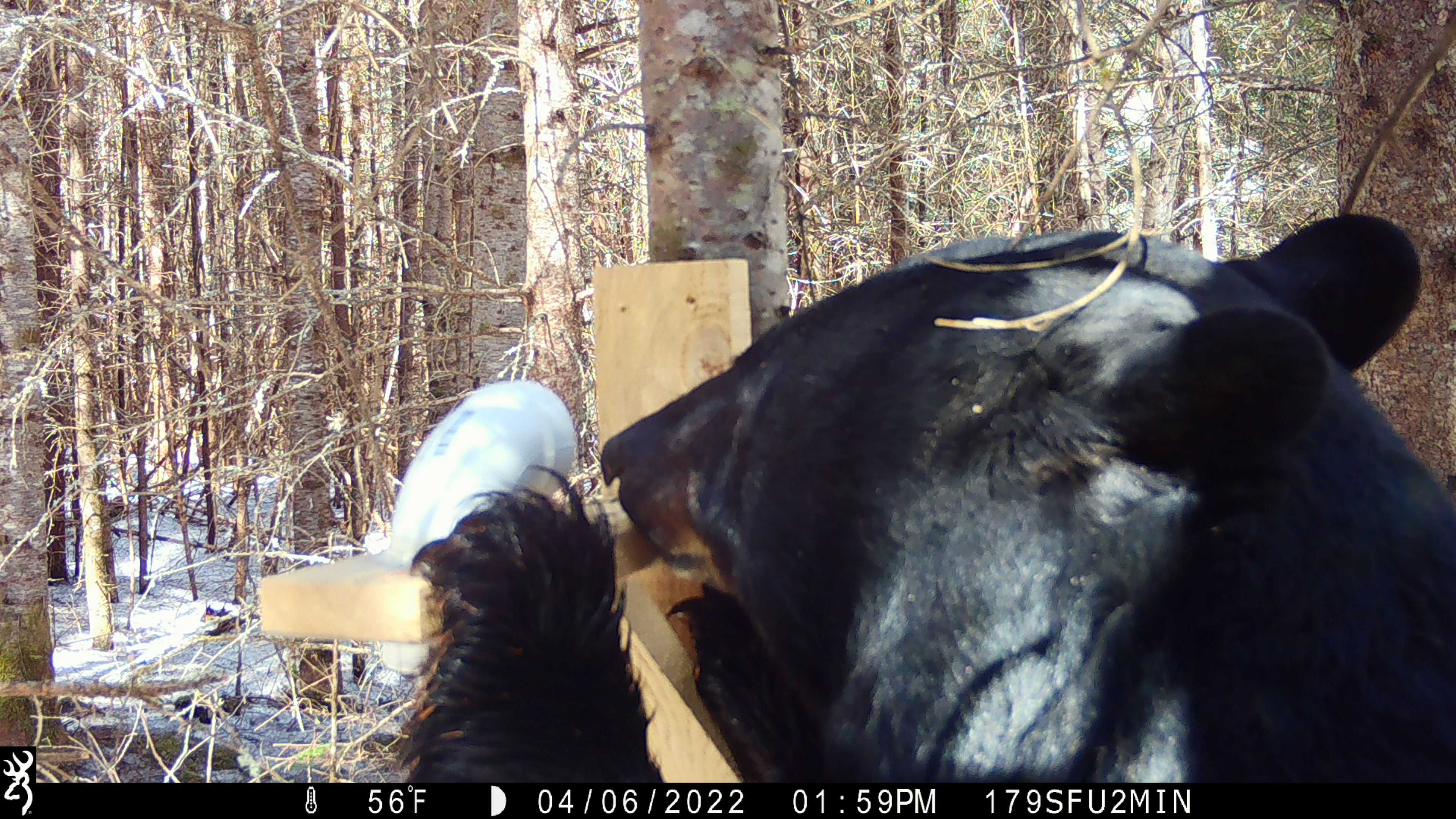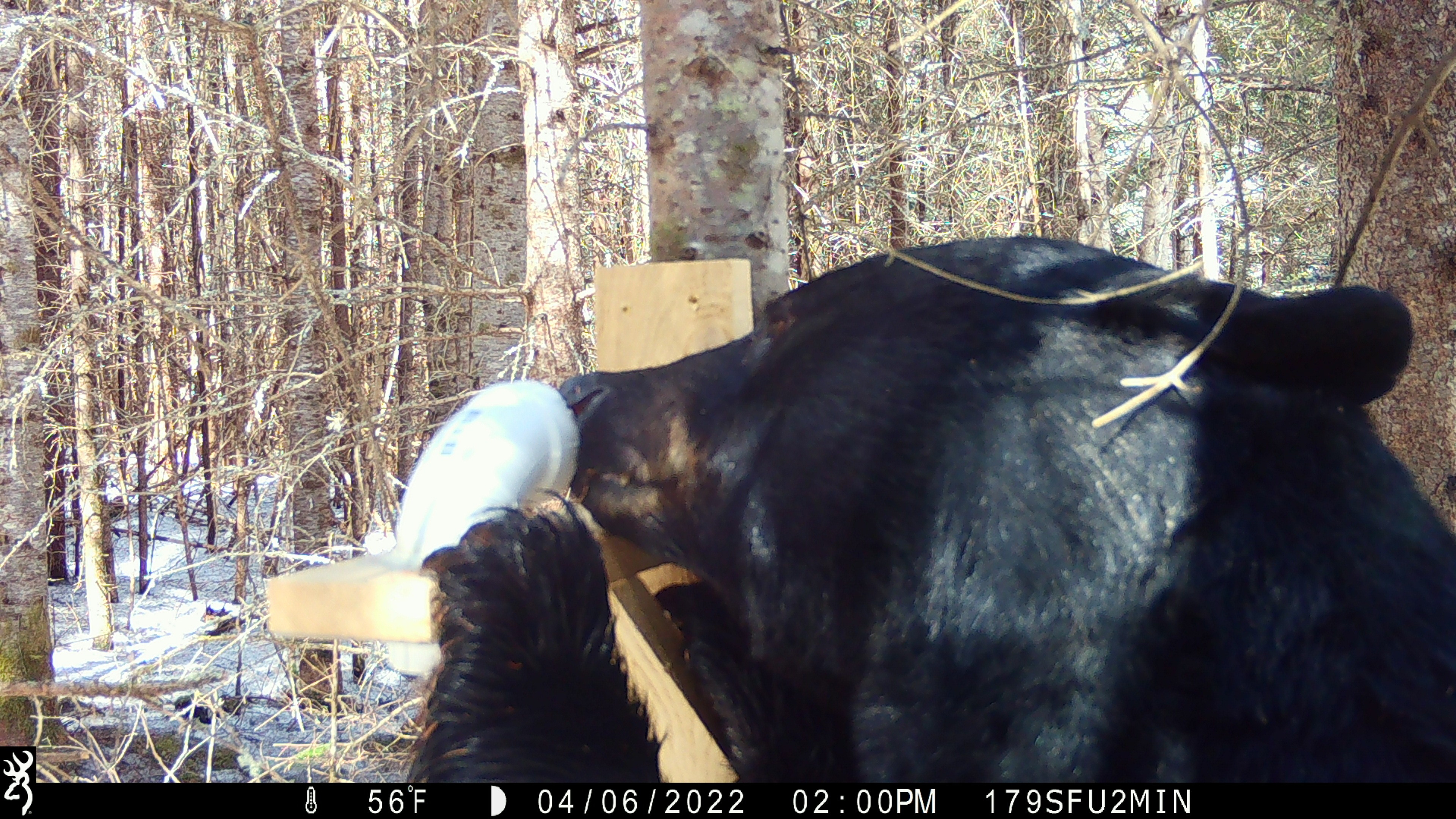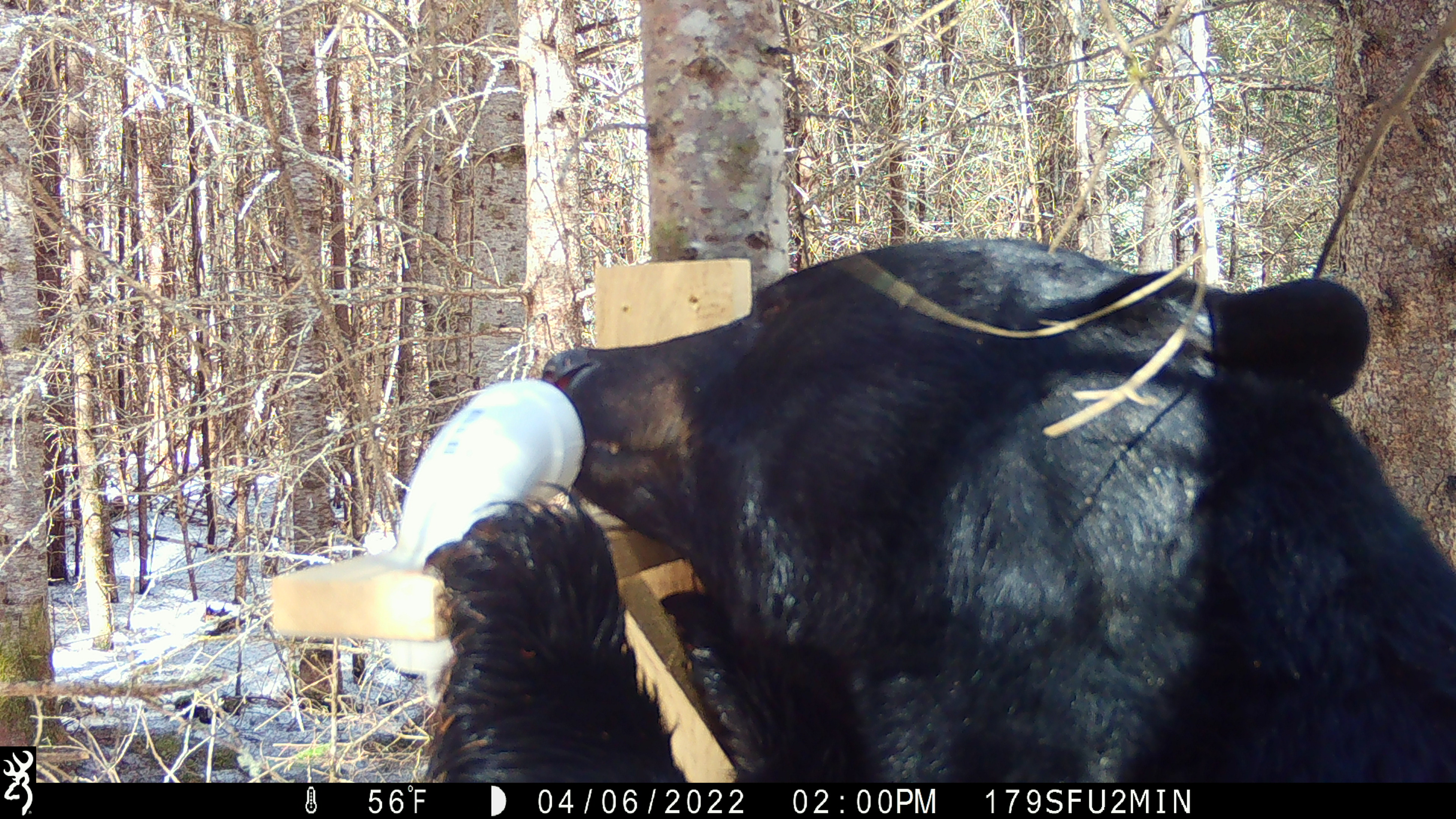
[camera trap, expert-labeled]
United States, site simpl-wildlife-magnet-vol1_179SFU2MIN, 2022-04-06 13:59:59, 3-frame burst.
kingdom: Animalia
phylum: Chordata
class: Mammalia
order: Carnivora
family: Ursidae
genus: Ursus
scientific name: Ursus americanus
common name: black bear